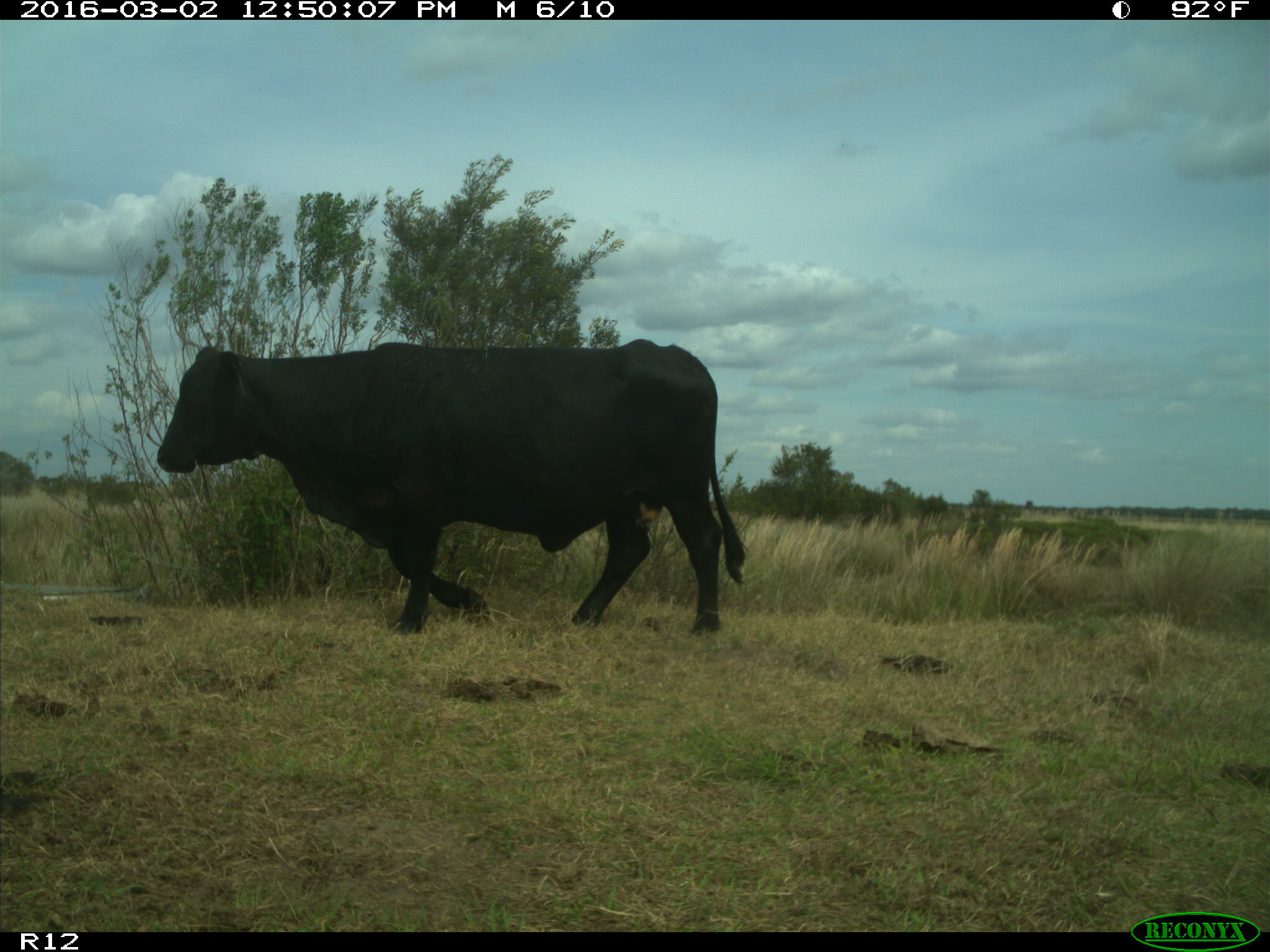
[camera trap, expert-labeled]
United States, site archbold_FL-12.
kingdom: Animalia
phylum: Chordata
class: Mammalia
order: Artiodactyla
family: Bovidae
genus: Bos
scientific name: Bos taurus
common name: domestic cow